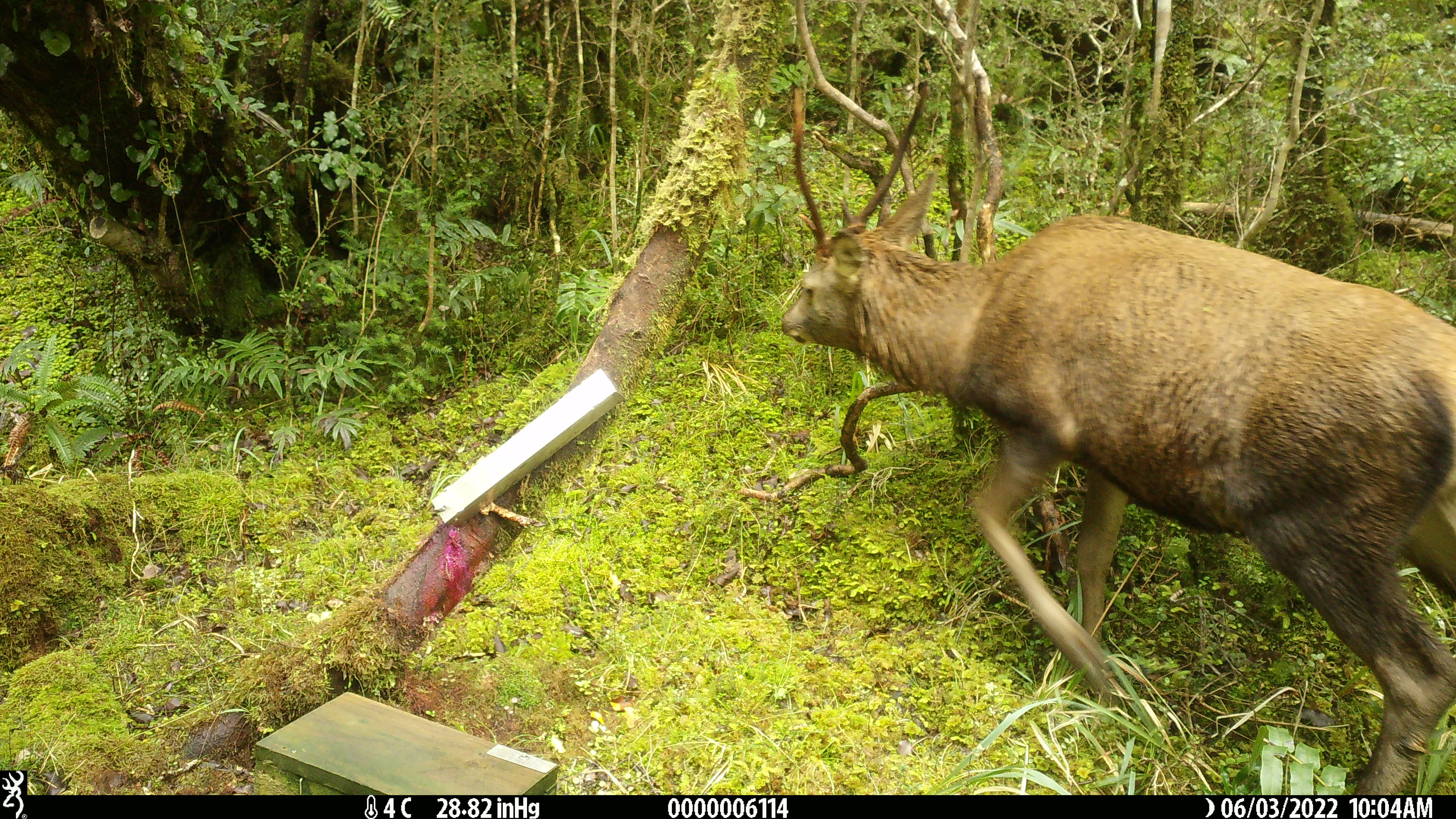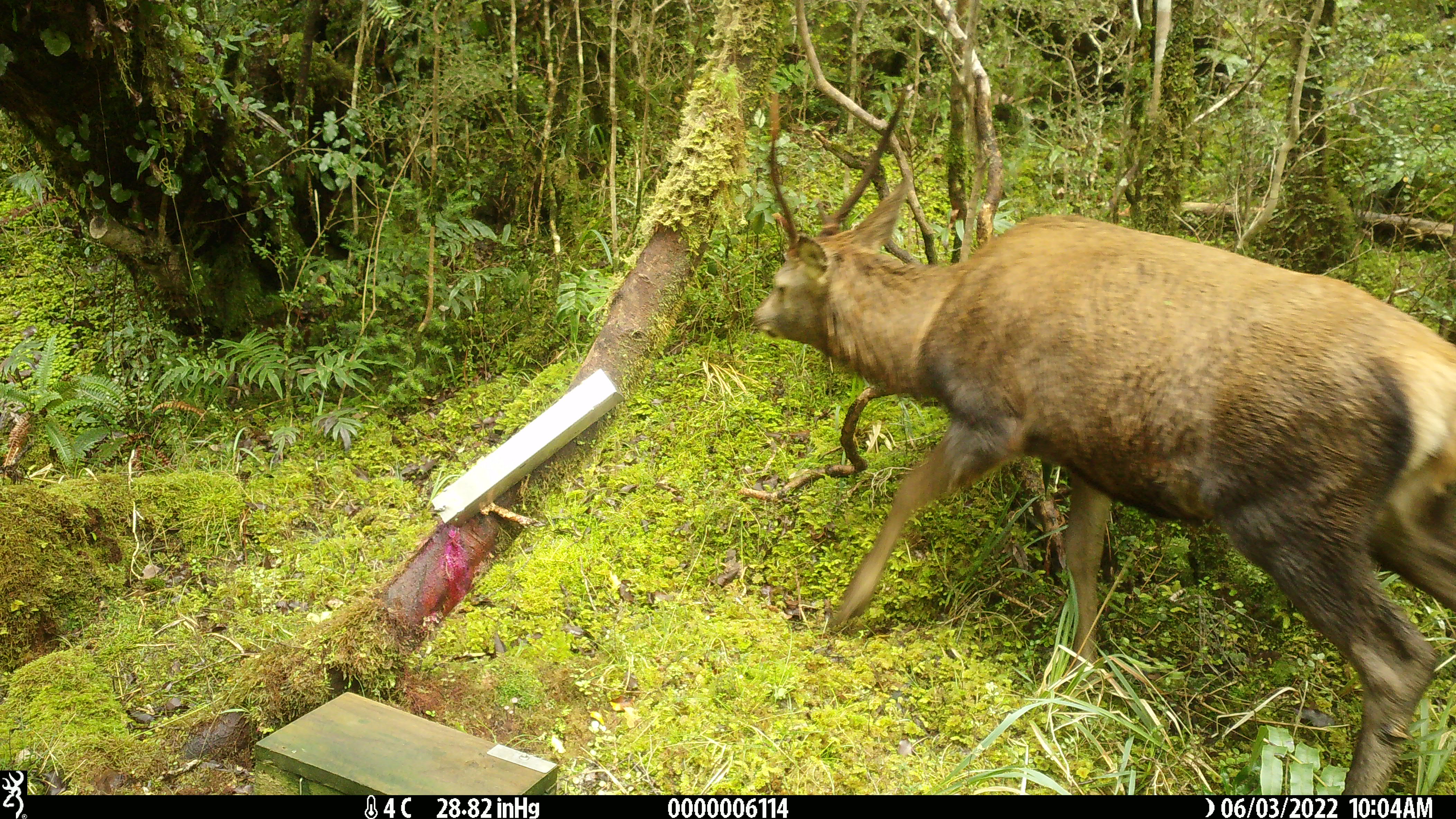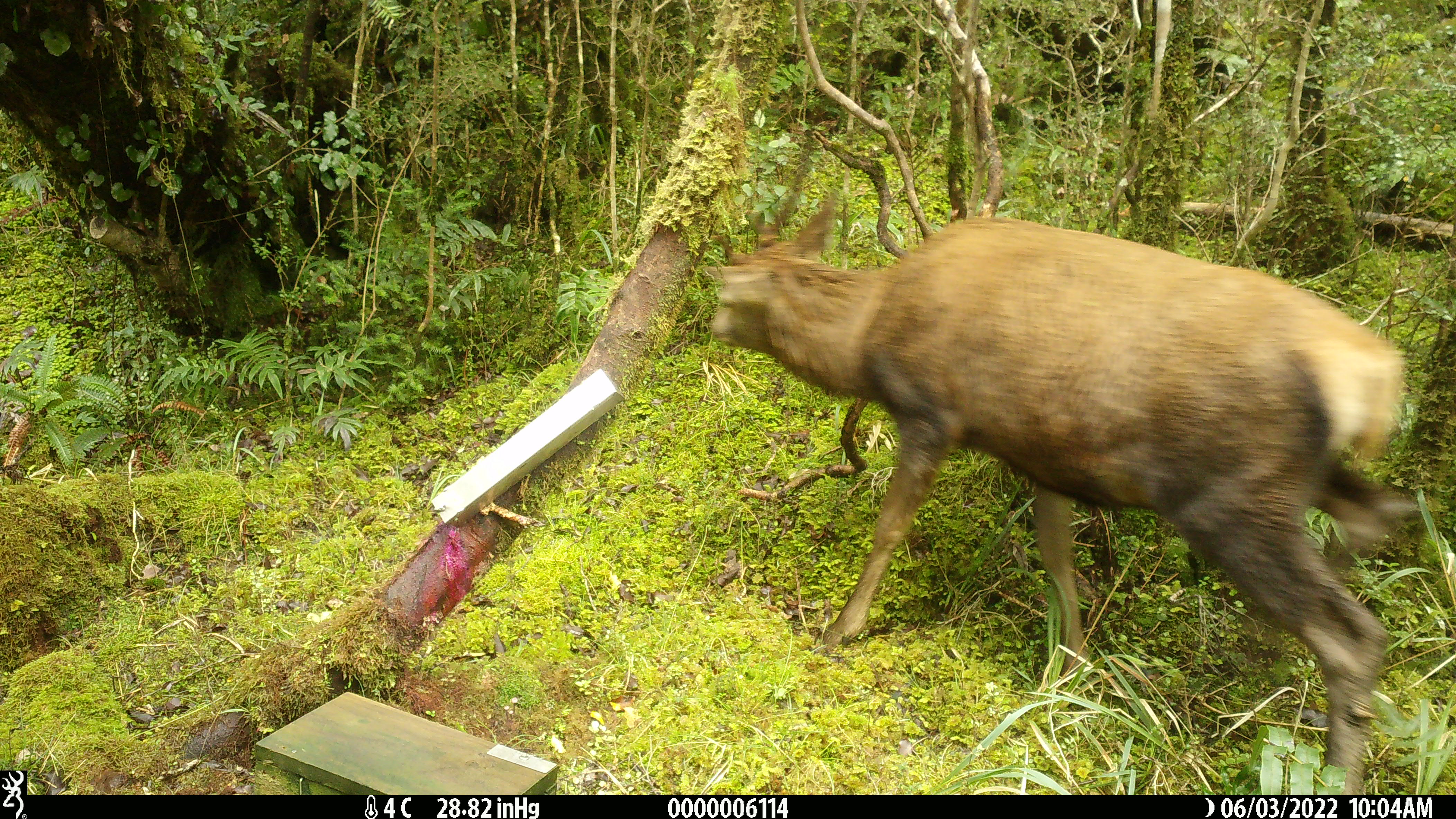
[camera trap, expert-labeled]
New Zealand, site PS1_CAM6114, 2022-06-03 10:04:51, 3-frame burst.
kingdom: Animalia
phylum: Chordata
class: Mammalia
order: Artiodactyla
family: Cervidae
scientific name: Cervidae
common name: deer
Deer (Cervidae).